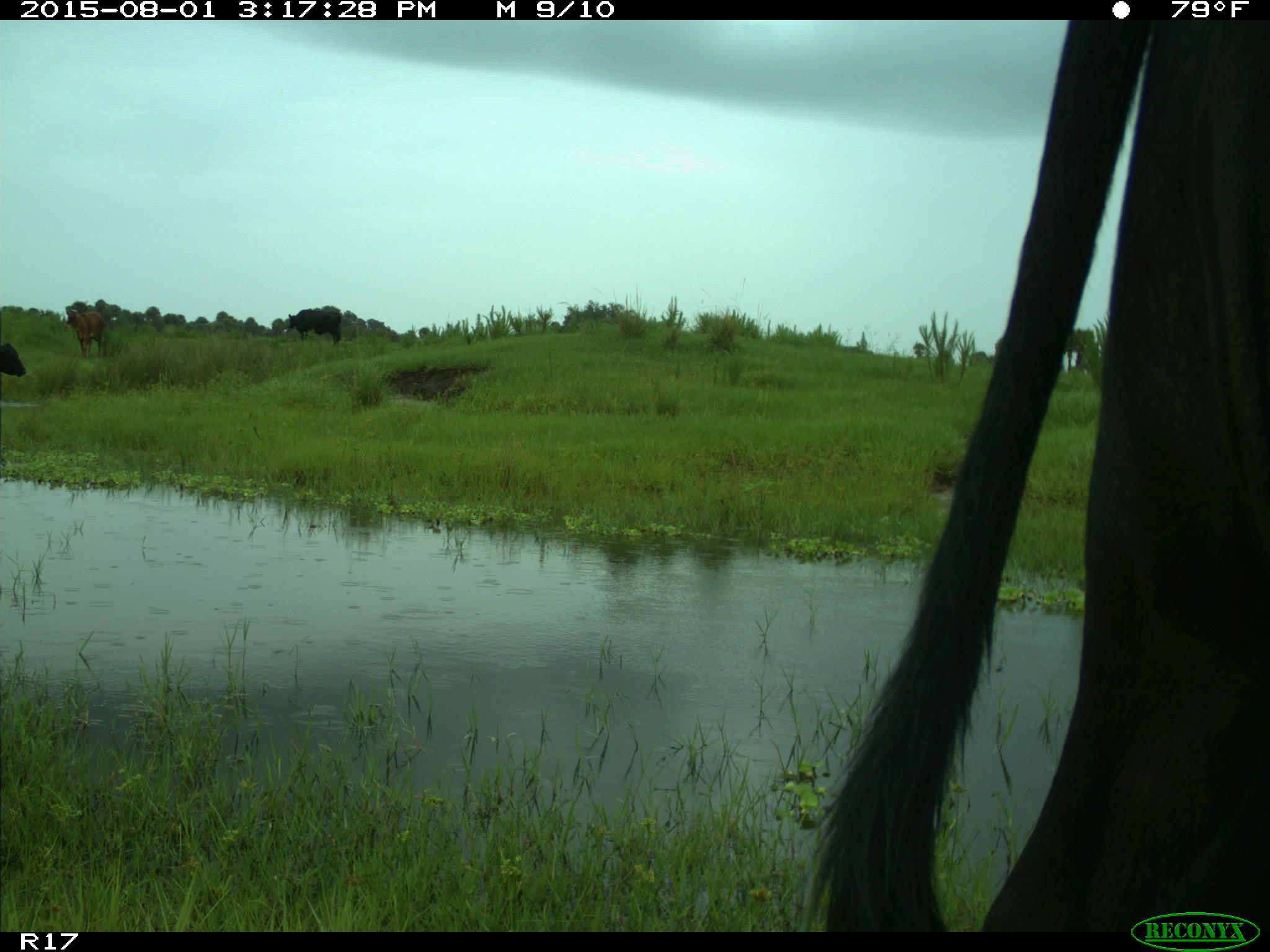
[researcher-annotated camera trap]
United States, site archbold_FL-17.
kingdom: Animalia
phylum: Chordata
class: Mammalia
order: Artiodactyla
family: Bovidae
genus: Bos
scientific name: Bos taurus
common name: domestic cow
Bos taurus (domestic cow).